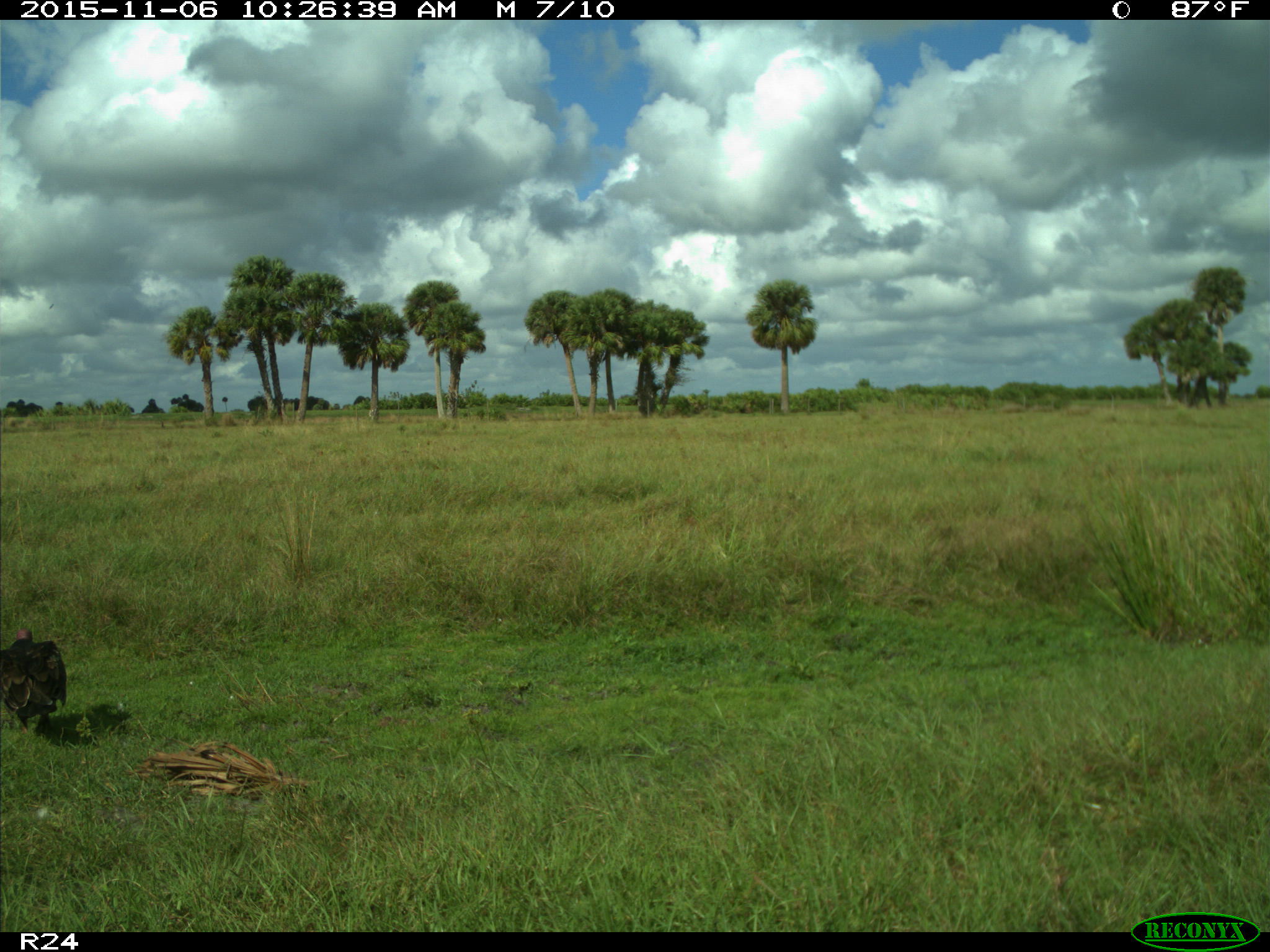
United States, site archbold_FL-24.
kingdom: Animalia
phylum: Chordata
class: Aves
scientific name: Aves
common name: birds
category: unidentified bird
Unidentified bird (birds) (Aves).